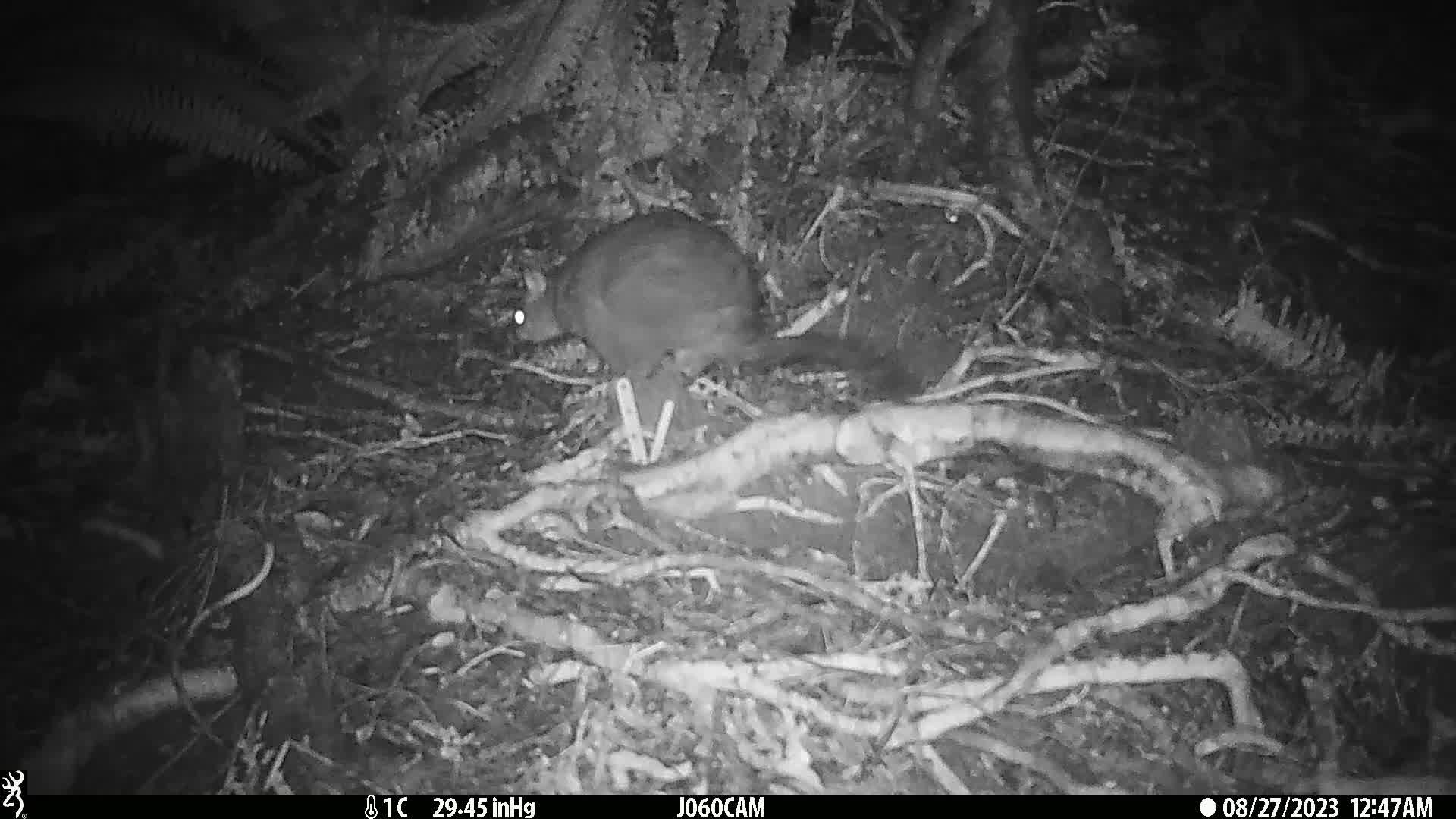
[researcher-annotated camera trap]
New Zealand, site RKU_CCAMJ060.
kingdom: Animalia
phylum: Chordata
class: Mammalia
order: Diprotodontia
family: Phalangeridae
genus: Trichosurus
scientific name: Trichosurus vulpecula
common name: common brushtail possum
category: possum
Possum (common brushtail possum) (Trichosurus vulpecula).